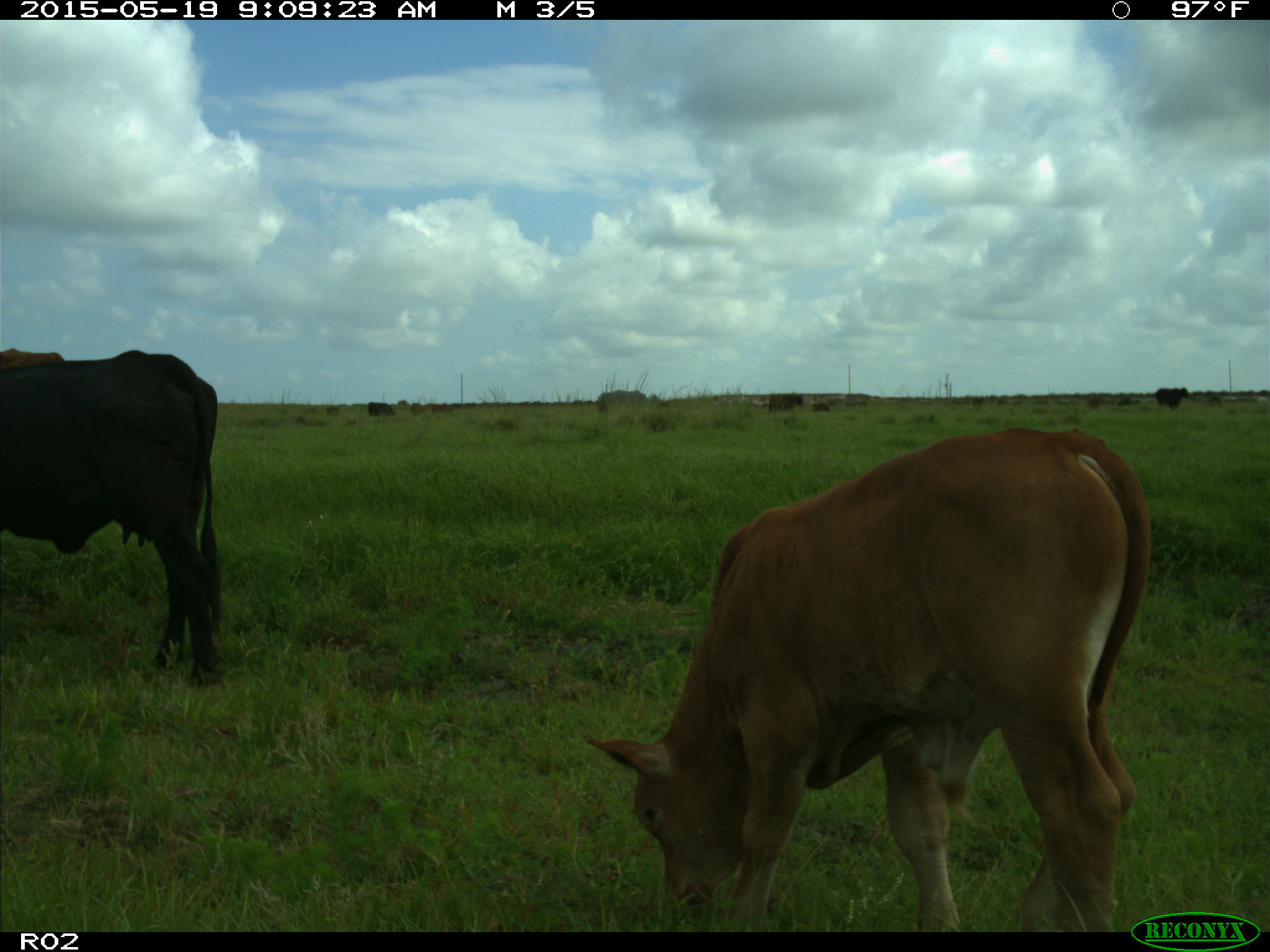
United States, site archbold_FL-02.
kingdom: Animalia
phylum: Chordata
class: Mammalia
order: Artiodactyla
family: Bovidae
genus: Bos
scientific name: Bos taurus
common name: domestic cow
Bos taurus (domestic cow).